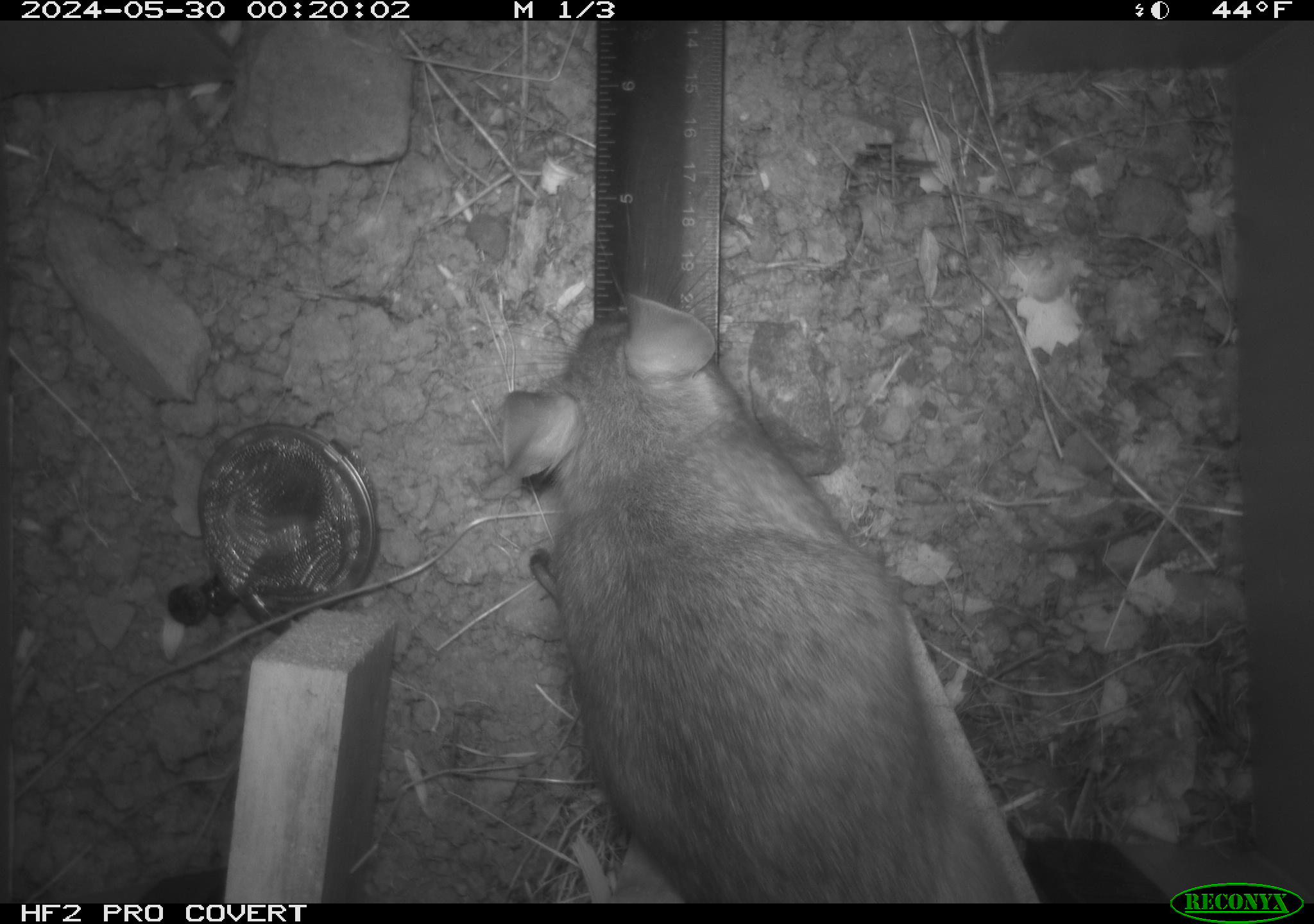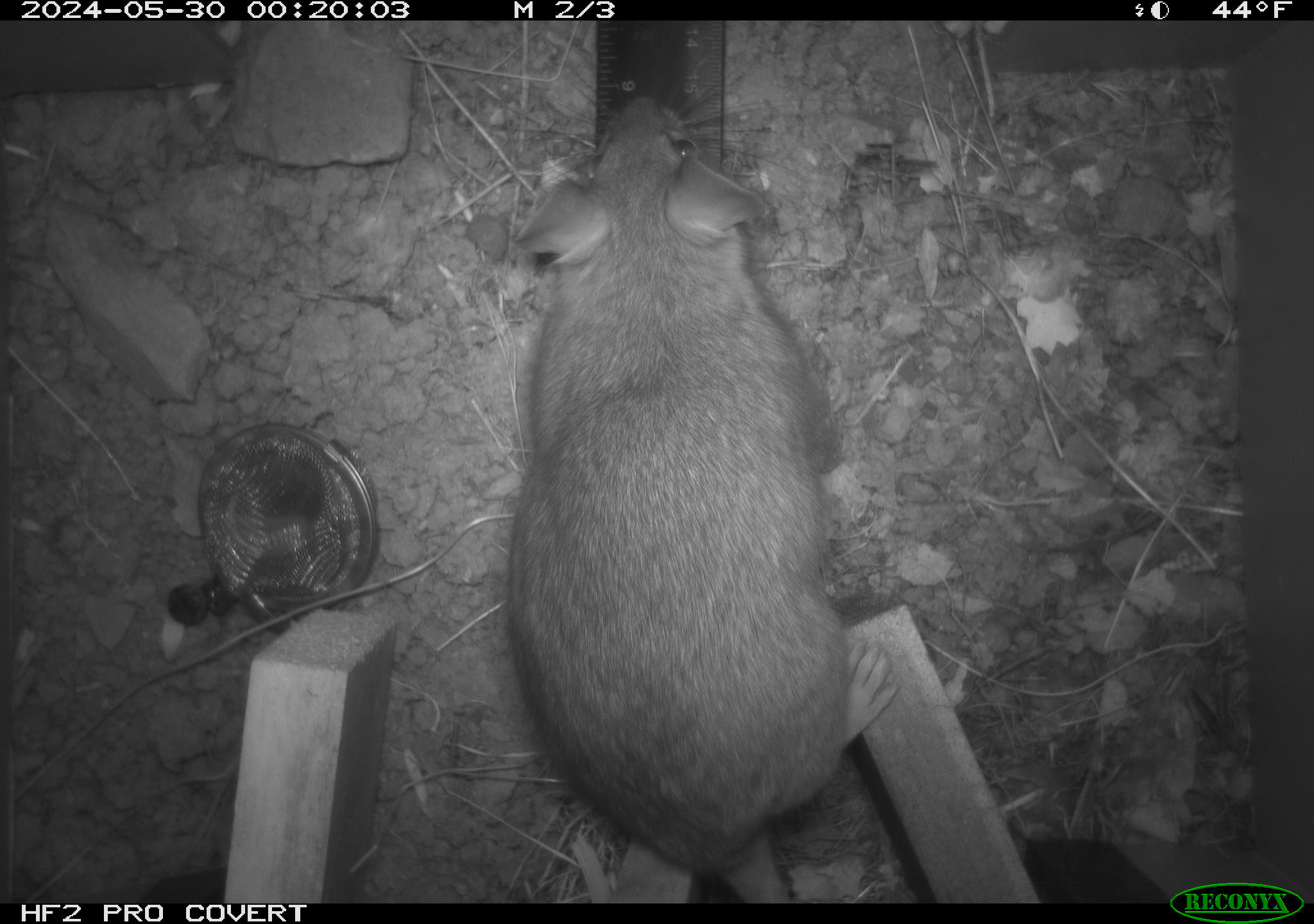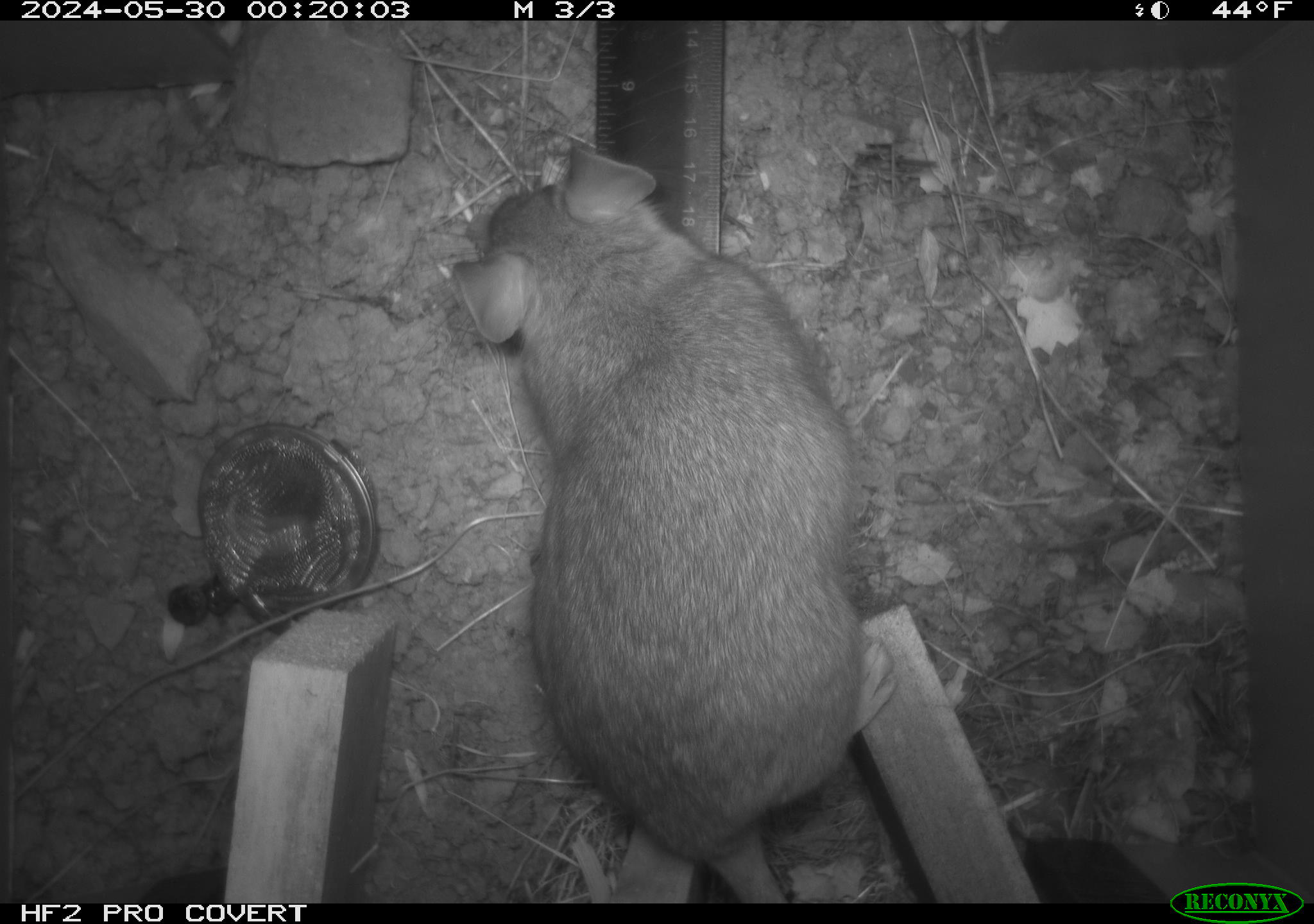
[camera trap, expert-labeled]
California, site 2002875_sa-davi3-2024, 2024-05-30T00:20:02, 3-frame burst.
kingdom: Animalia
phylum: Chordata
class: Mammalia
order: Rodentia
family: Cricetidae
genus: Neotoma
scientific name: Neotoma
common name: pack rat or woodrat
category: neotoma species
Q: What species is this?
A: Neotoma species (pack rat or woodrat) (Neotoma).